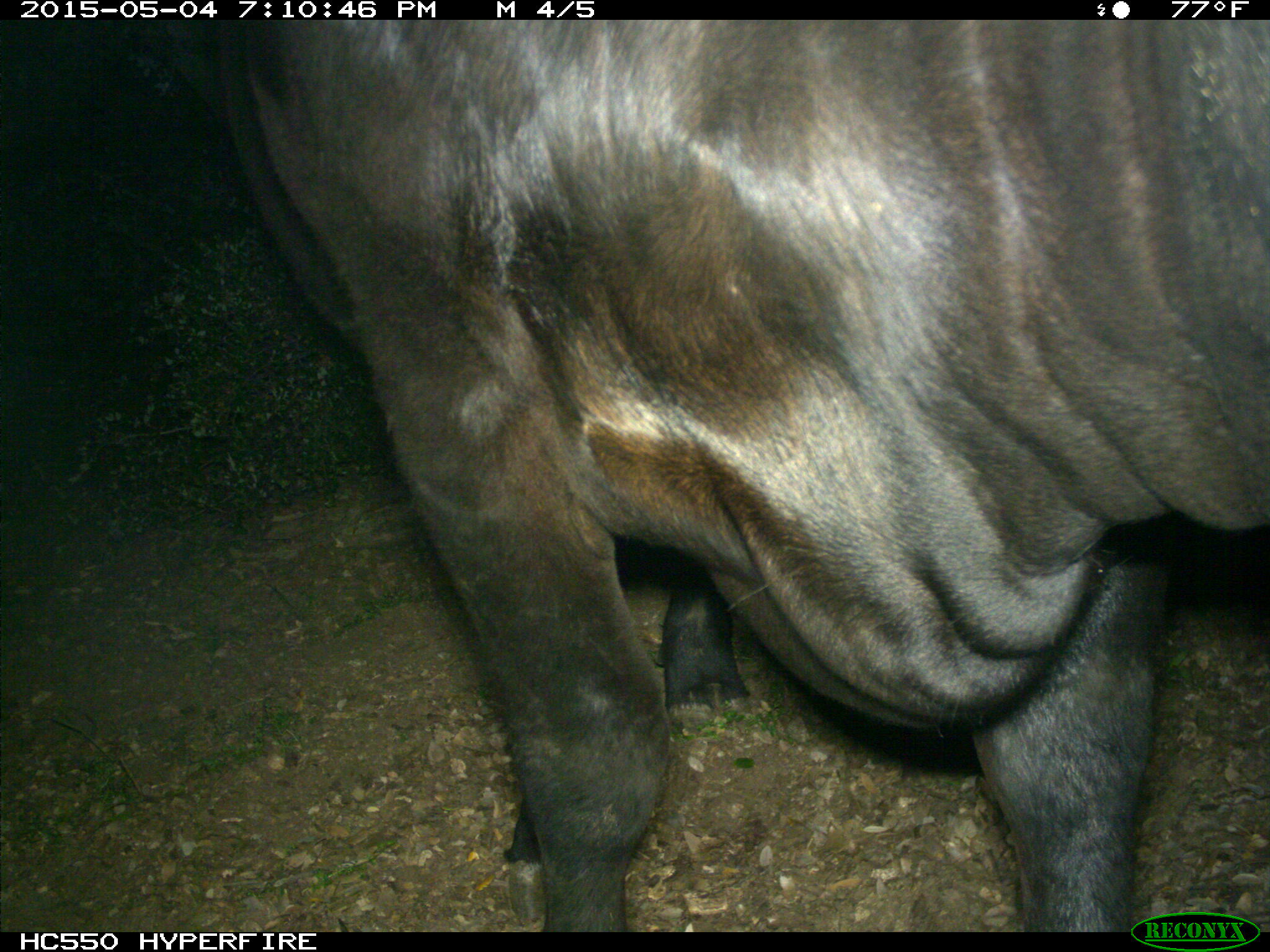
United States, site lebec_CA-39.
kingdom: Animalia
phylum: Chordata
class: Mammalia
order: Artiodactyla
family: Bovidae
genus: Bos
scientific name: Bos taurus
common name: domestic cow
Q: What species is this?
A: Bos taurus (domestic cow).